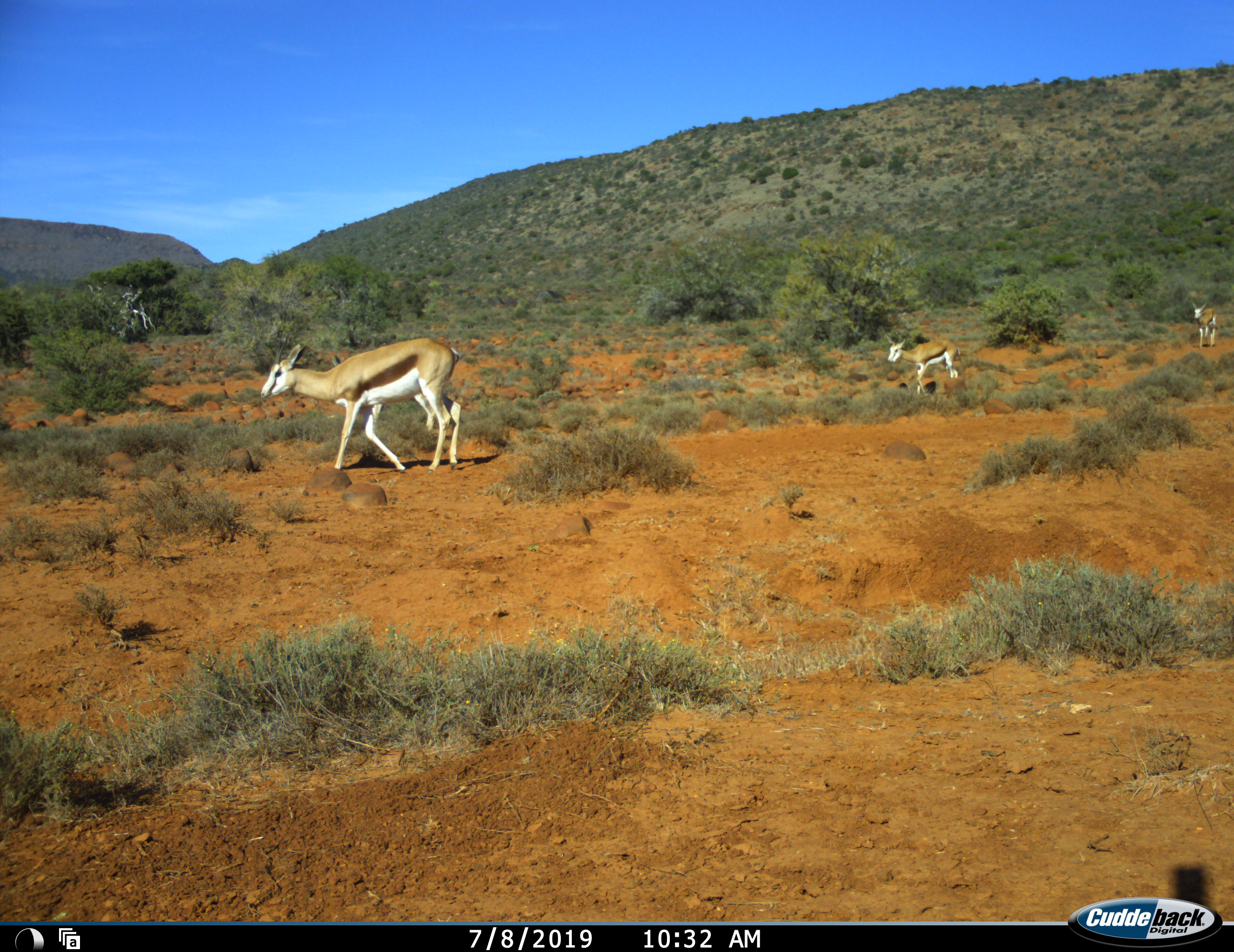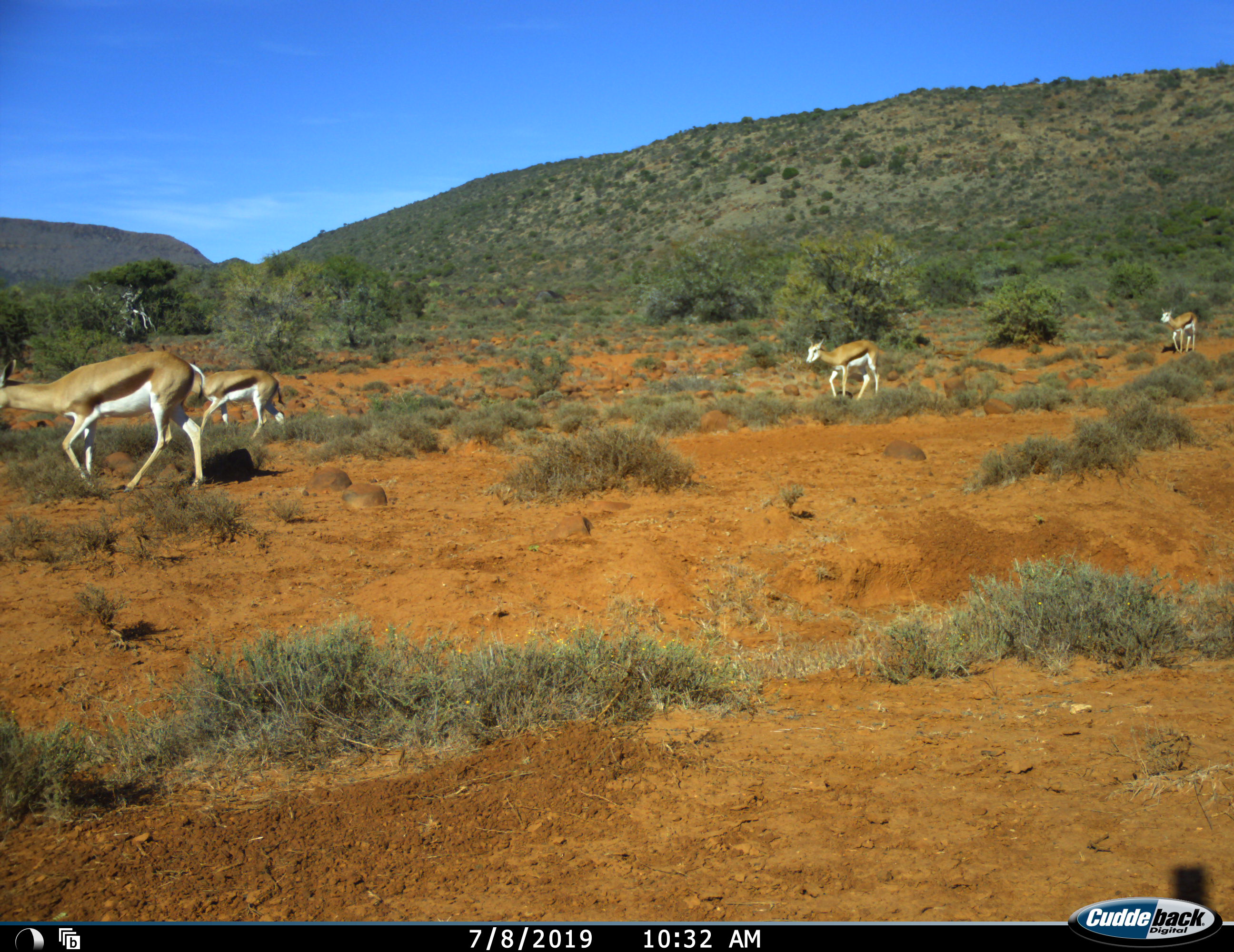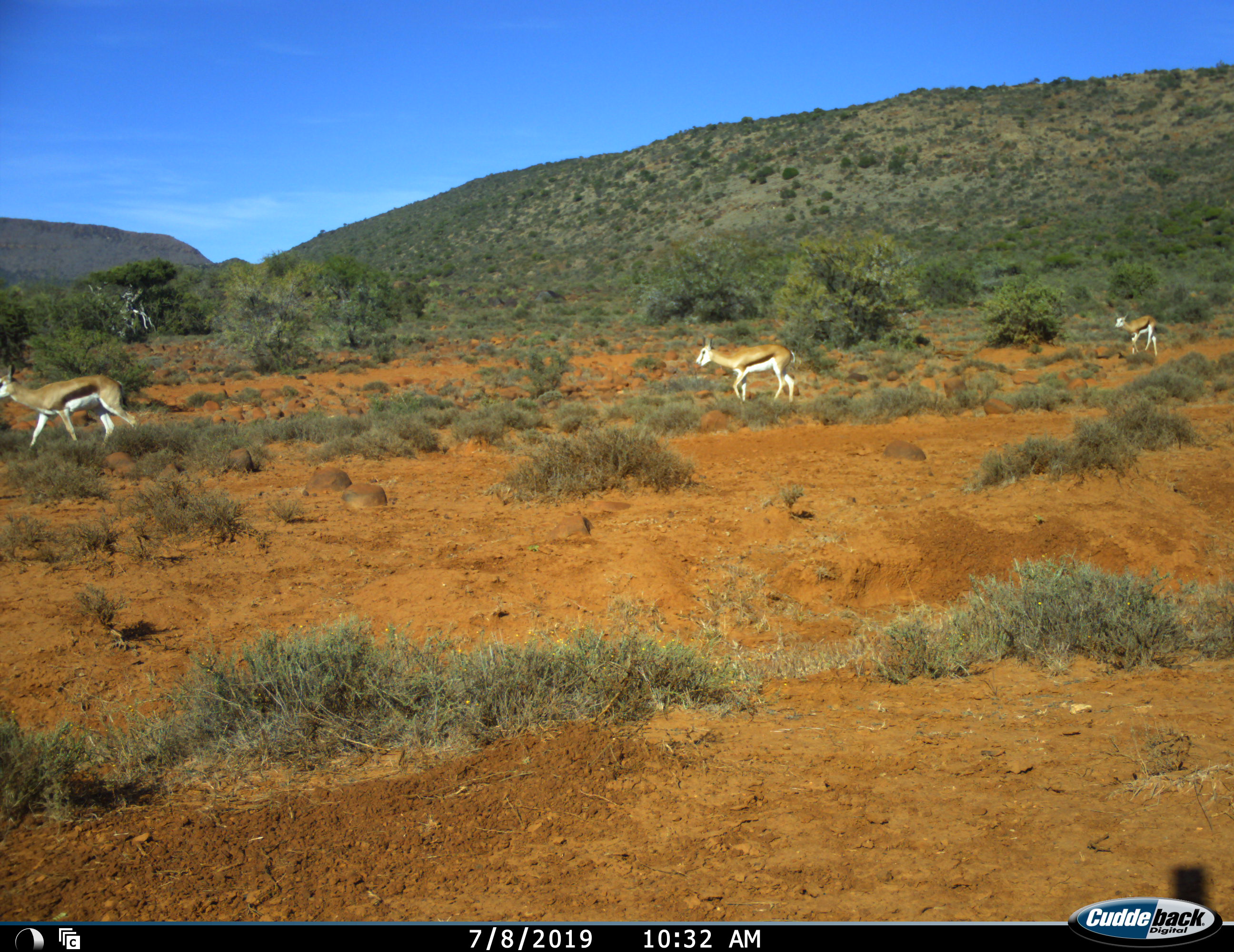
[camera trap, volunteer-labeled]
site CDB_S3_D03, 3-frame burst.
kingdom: Animalia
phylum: Chordata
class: Mammalia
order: Artiodactyla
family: Bovidae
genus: Antidorcas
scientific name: Antidorcas marsupialis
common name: springbok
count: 3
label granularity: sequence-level